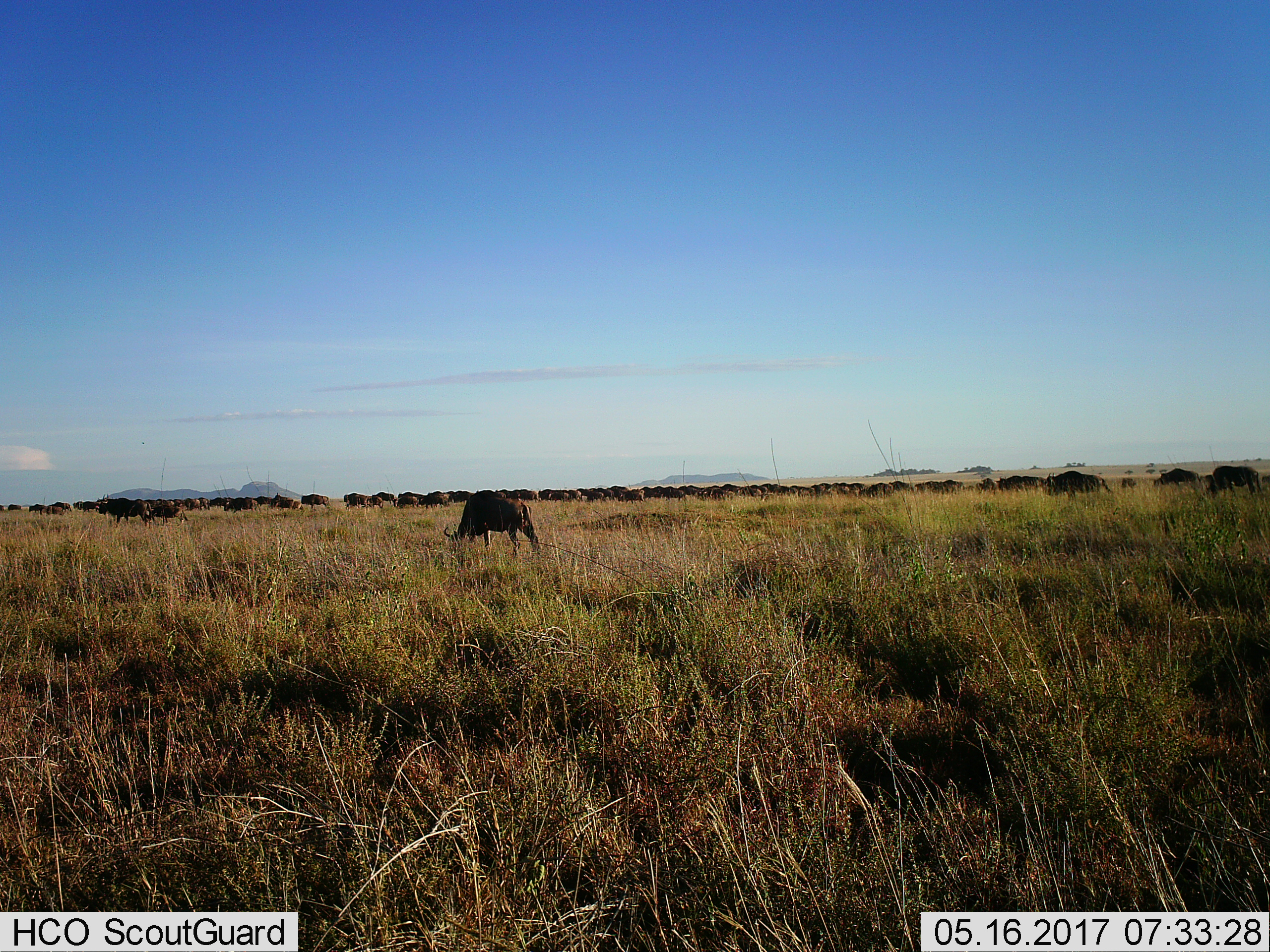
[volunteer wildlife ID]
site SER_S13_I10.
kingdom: Animalia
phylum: Chordata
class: Mammalia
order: Artiodactyla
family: Bovidae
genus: Connochaetes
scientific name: Connochaetes taurinus taurinus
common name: blue wildebeest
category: wildebeestblue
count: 11-50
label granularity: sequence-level